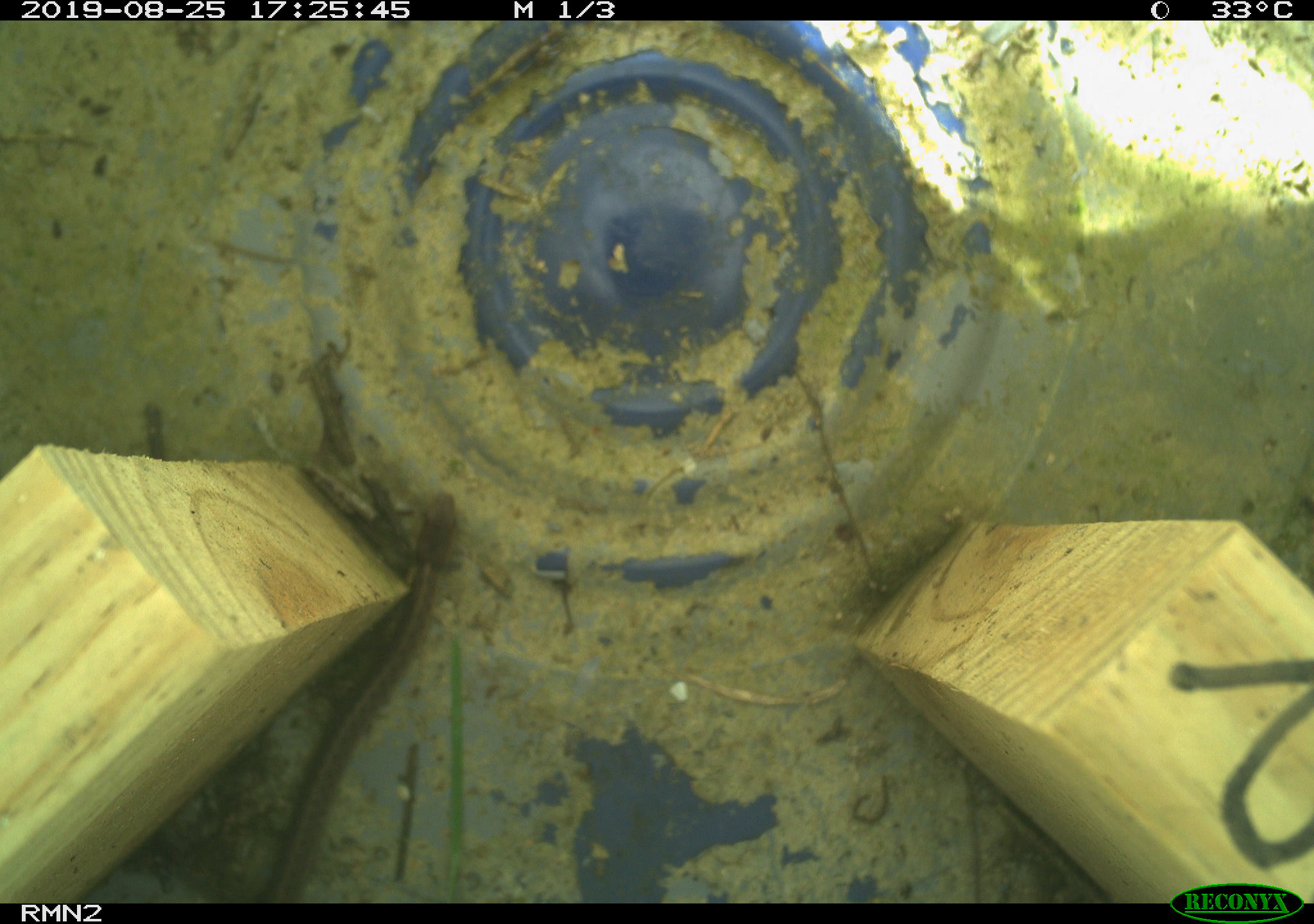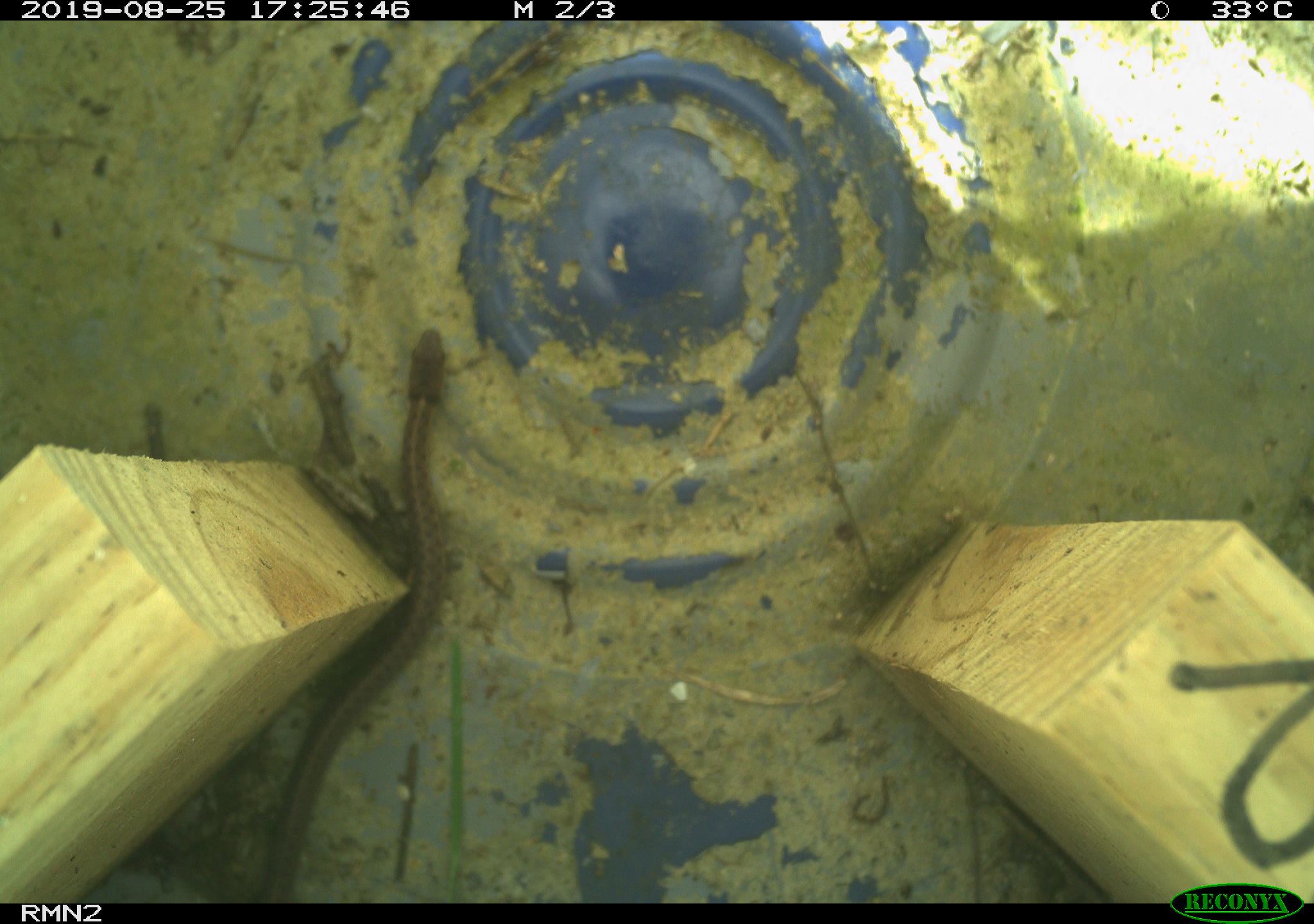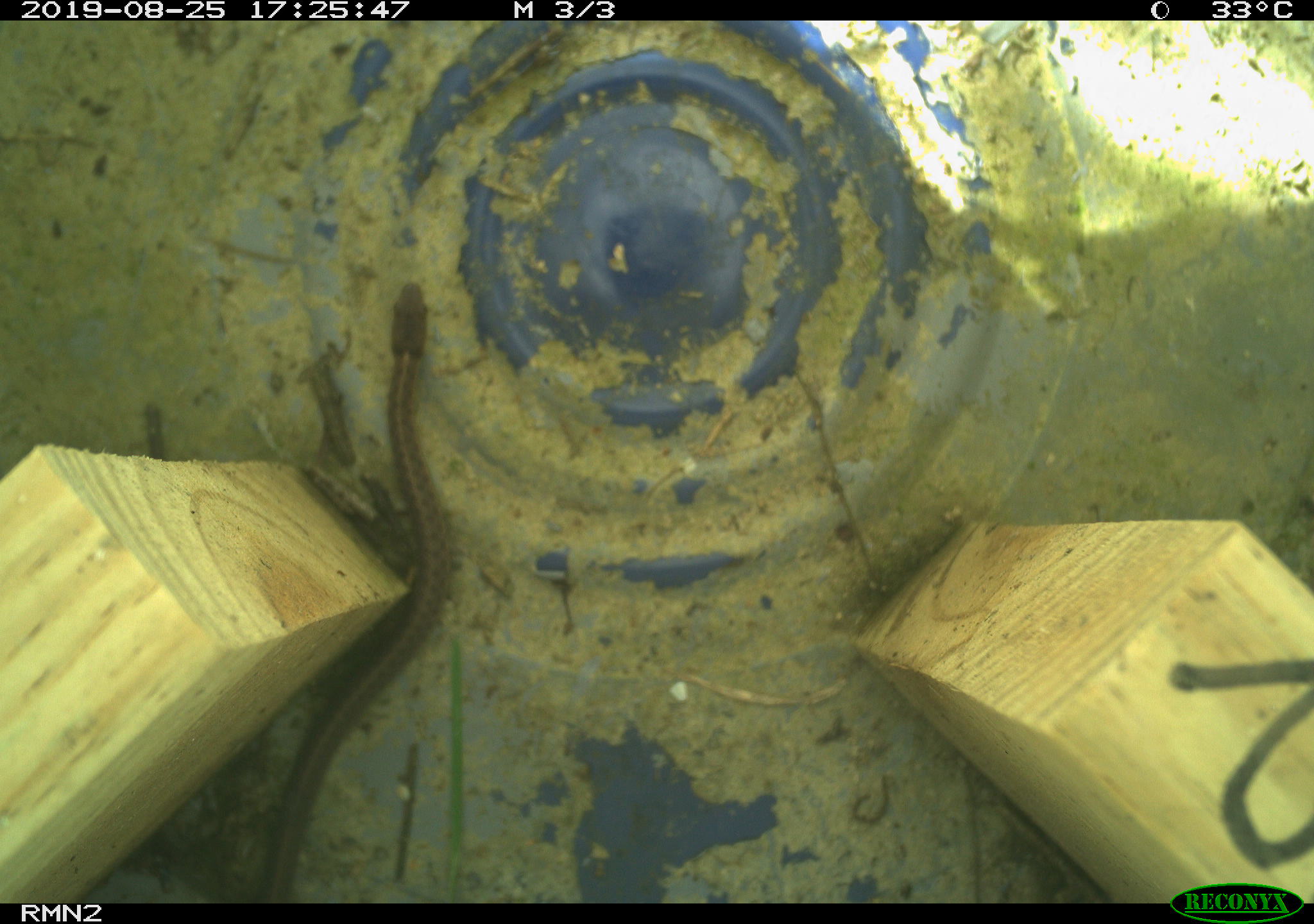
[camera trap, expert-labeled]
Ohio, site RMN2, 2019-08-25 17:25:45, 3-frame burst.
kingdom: Animalia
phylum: Chordata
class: Reptilia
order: Squamata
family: Colubridae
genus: Thamnophis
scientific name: Thamnophis sirtalis sirtalis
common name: eastern gartersnake